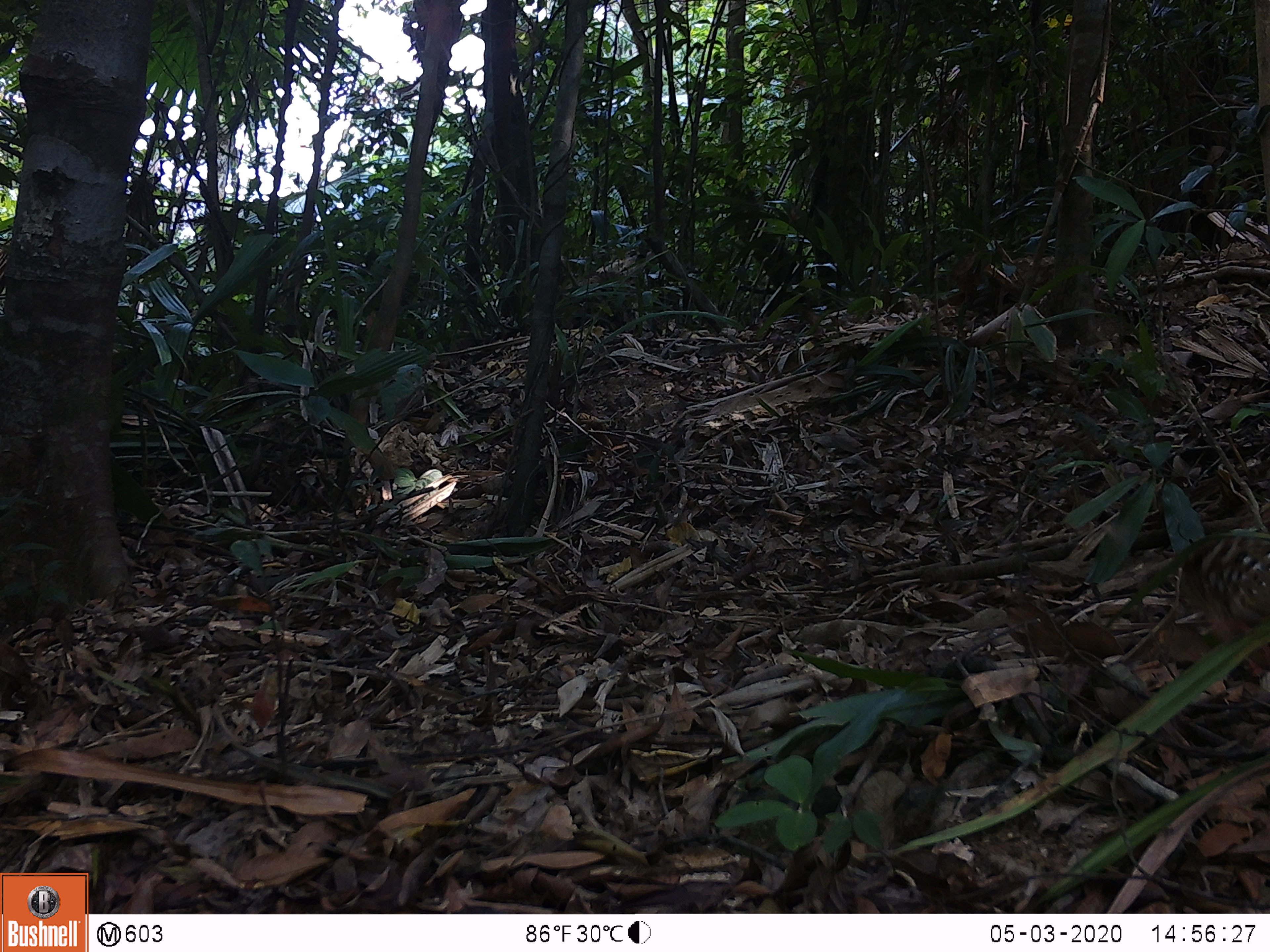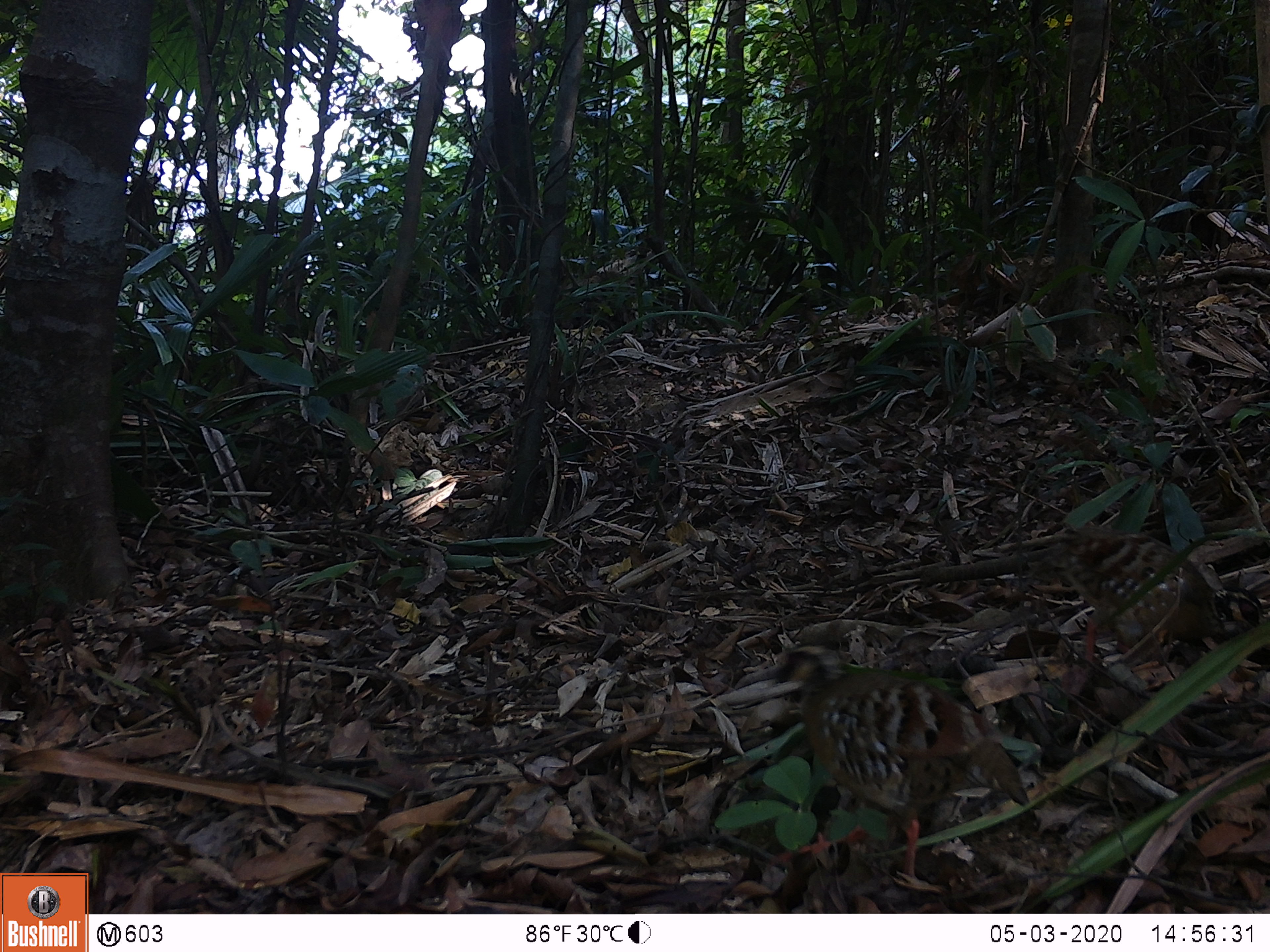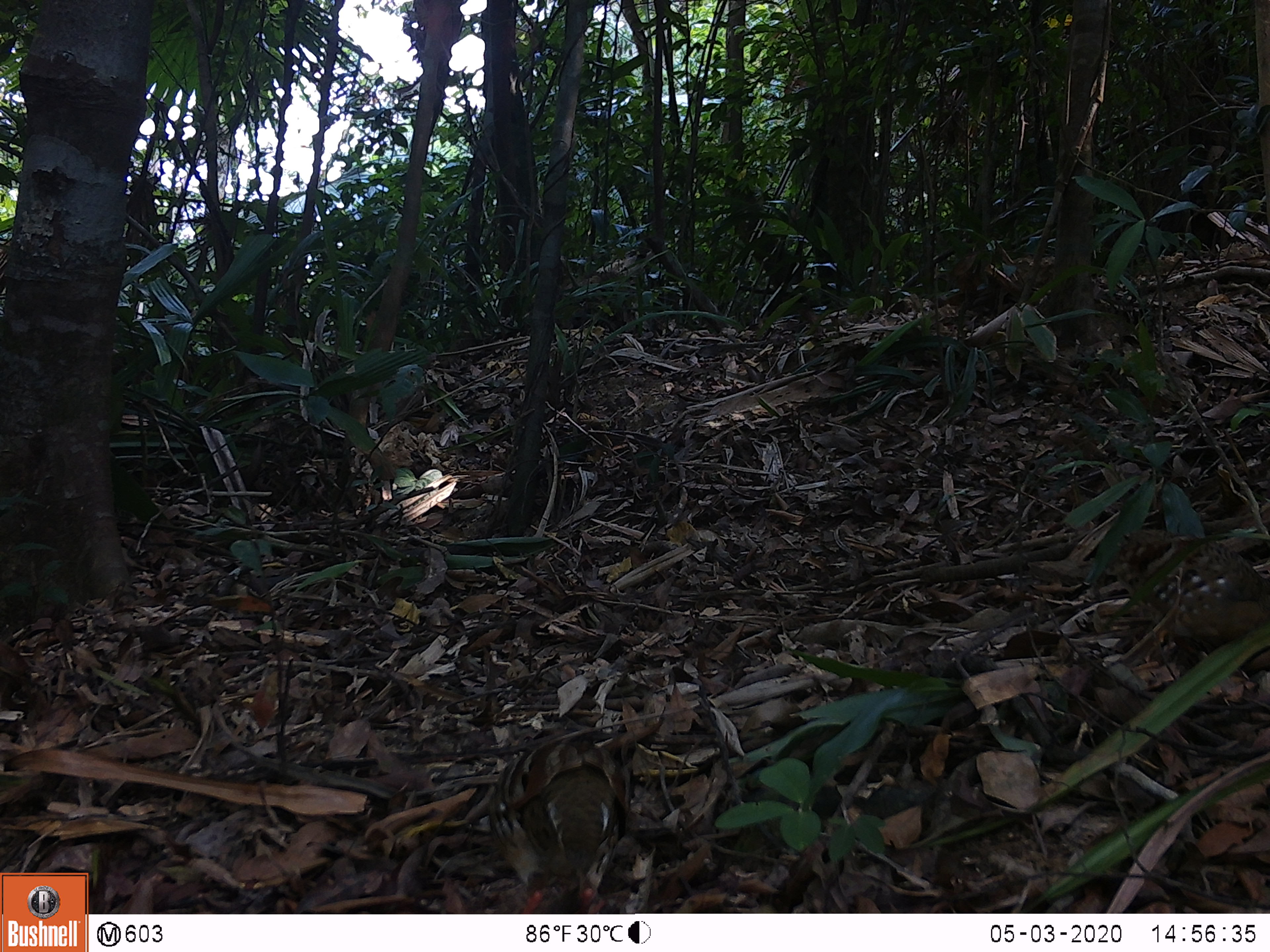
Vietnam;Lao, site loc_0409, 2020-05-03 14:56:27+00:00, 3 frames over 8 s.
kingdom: Animalia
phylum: Chordata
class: Aves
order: Galliformes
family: Phasianidae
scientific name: Phasianidae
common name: partridge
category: unidentified partridge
Unidentified partridge (partridge) (Phasianidae). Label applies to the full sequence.